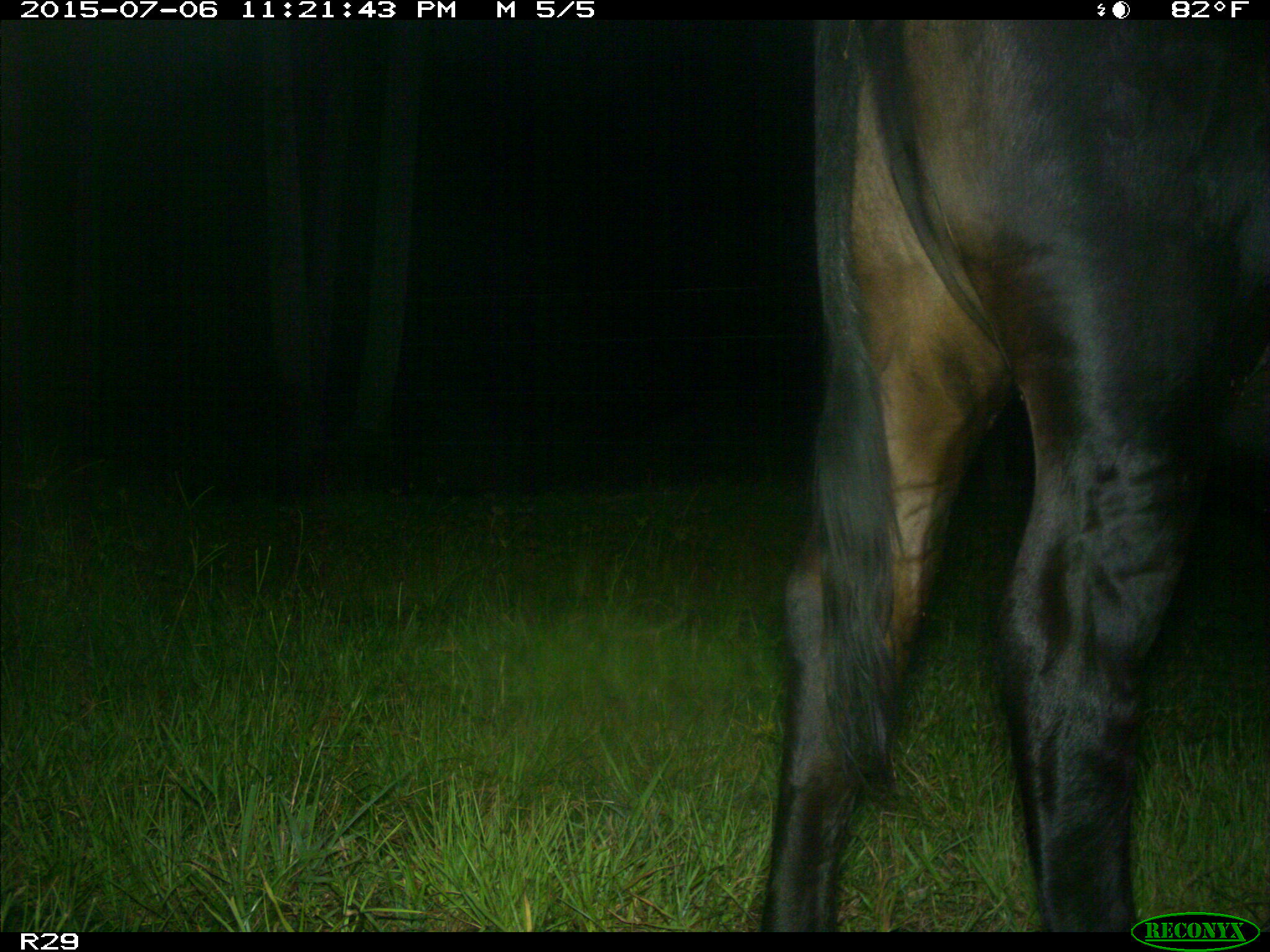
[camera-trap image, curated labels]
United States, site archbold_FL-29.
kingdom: Animalia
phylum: Chordata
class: Mammalia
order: Artiodactyla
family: Bovidae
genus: Bos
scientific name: Bos taurus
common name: domestic cow